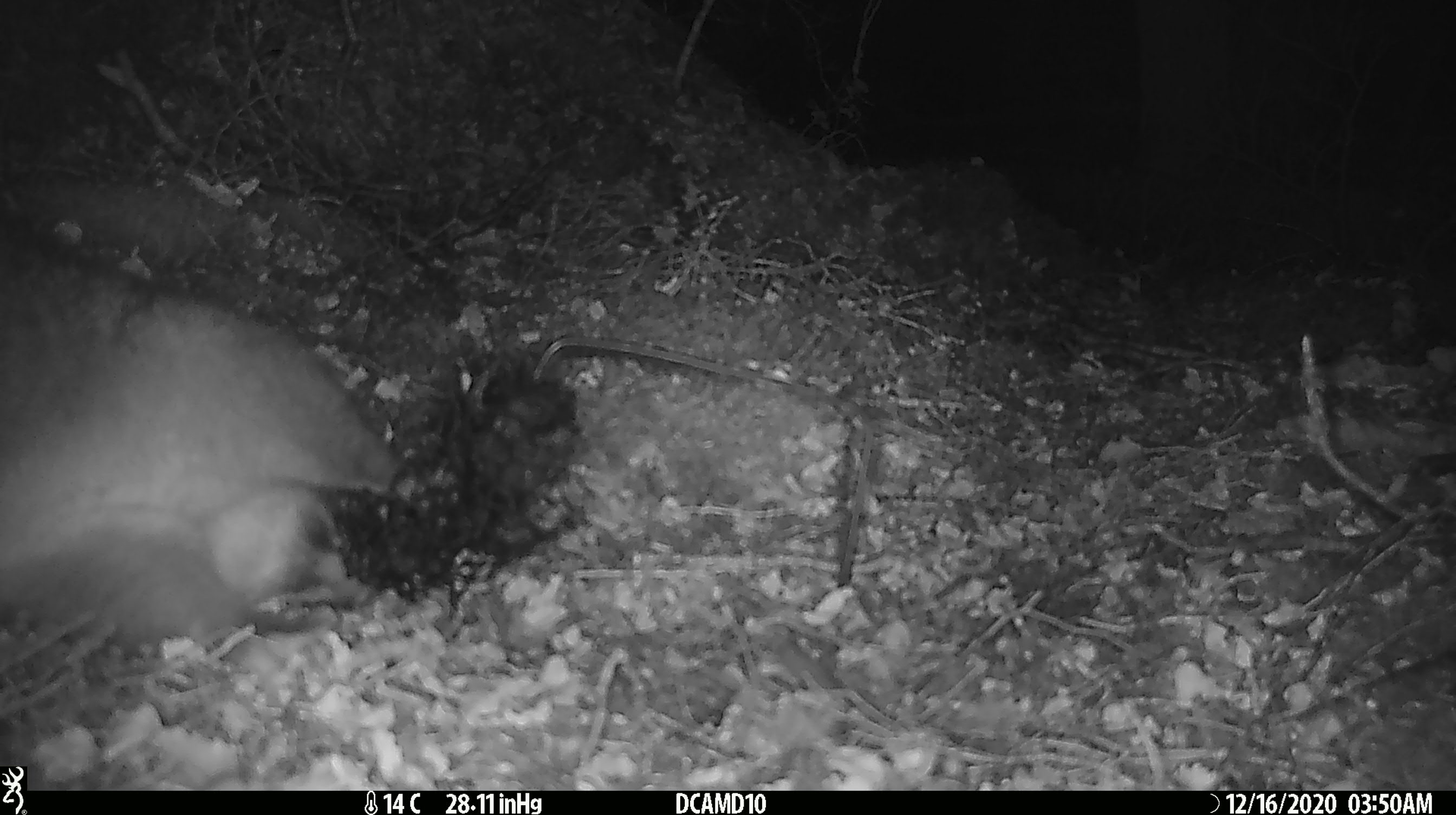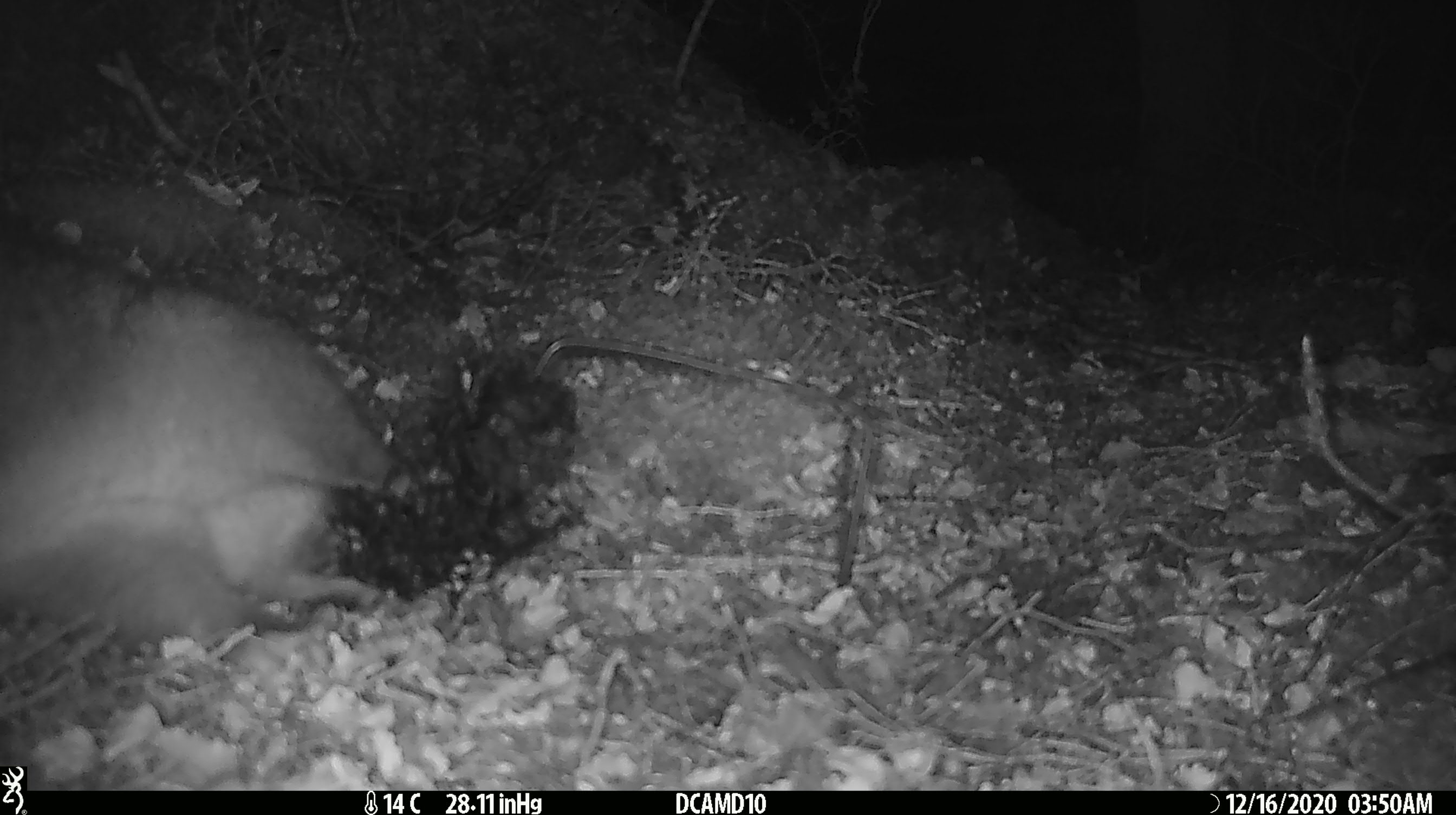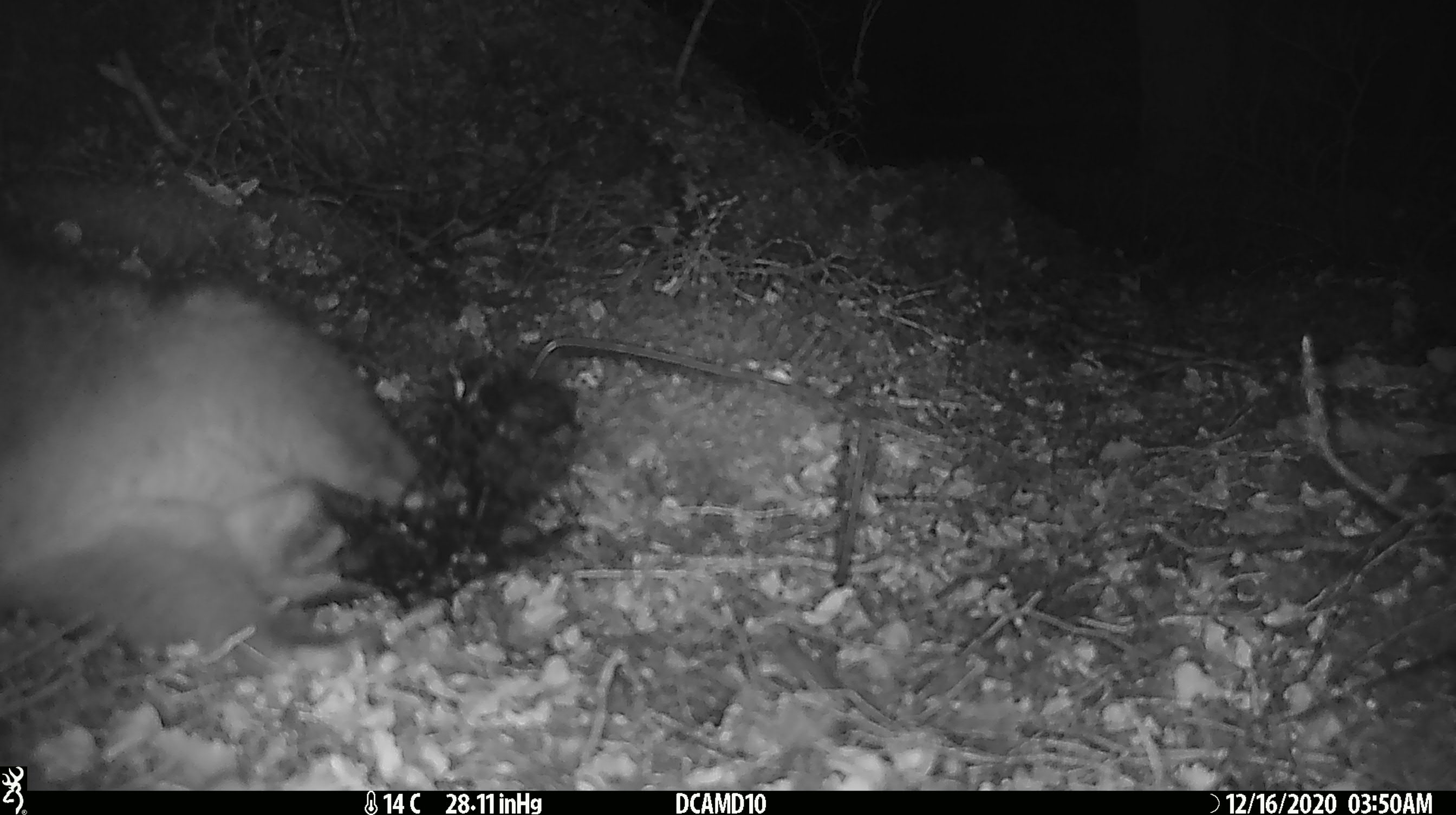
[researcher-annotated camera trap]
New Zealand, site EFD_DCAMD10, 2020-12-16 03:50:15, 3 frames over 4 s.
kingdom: Animalia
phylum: Chordata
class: Mammalia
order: Diprotodontia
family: Phalangeridae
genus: Trichosurus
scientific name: Trichosurus vulpecula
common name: common brushtail possum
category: possum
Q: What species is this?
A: Possum (common brushtail possum) (Trichosurus vulpecula).